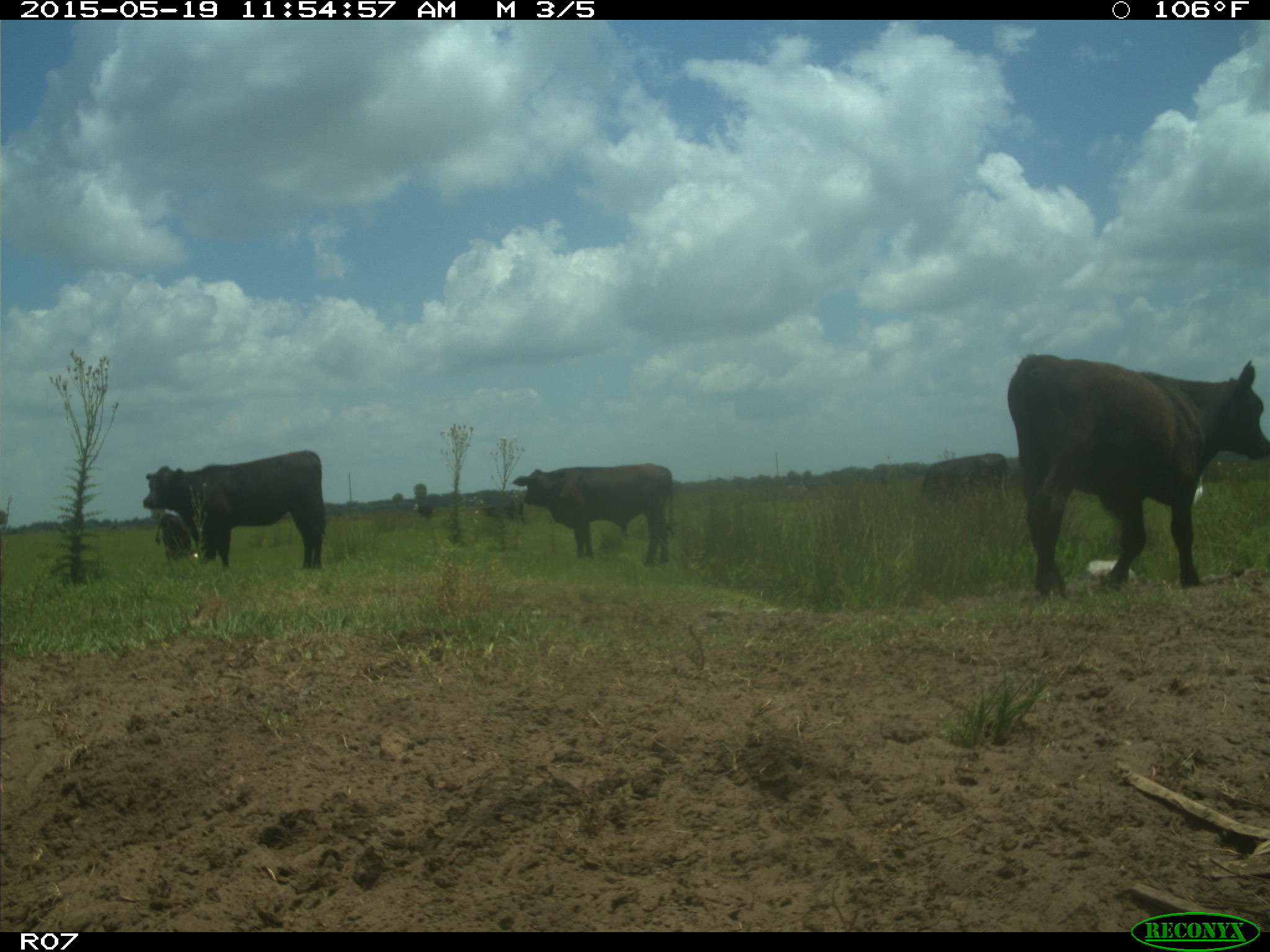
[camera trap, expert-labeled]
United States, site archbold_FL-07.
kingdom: Animalia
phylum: Chordata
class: Mammalia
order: Artiodactyla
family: Bovidae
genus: Bos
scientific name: Bos taurus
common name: domestic cow